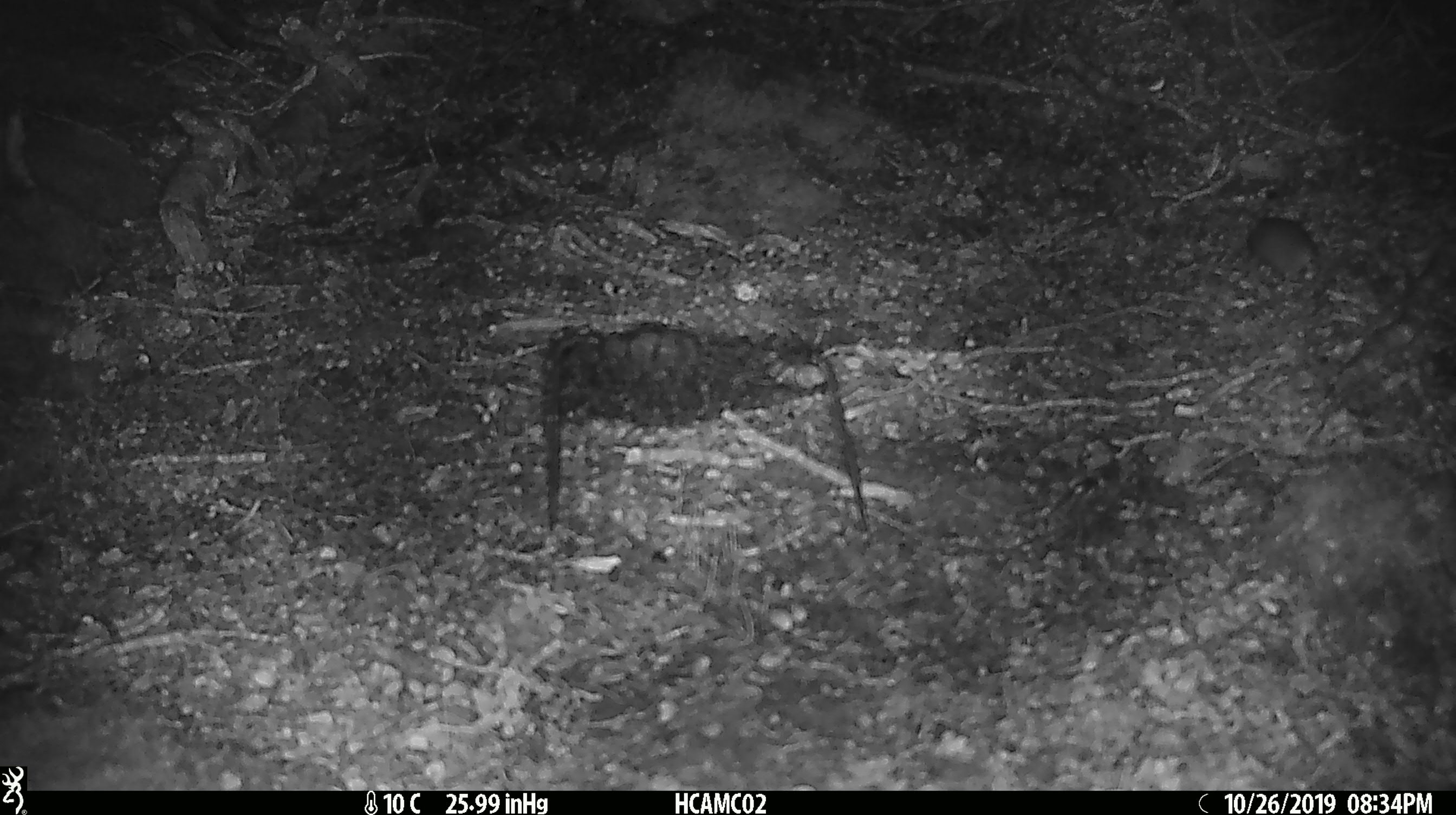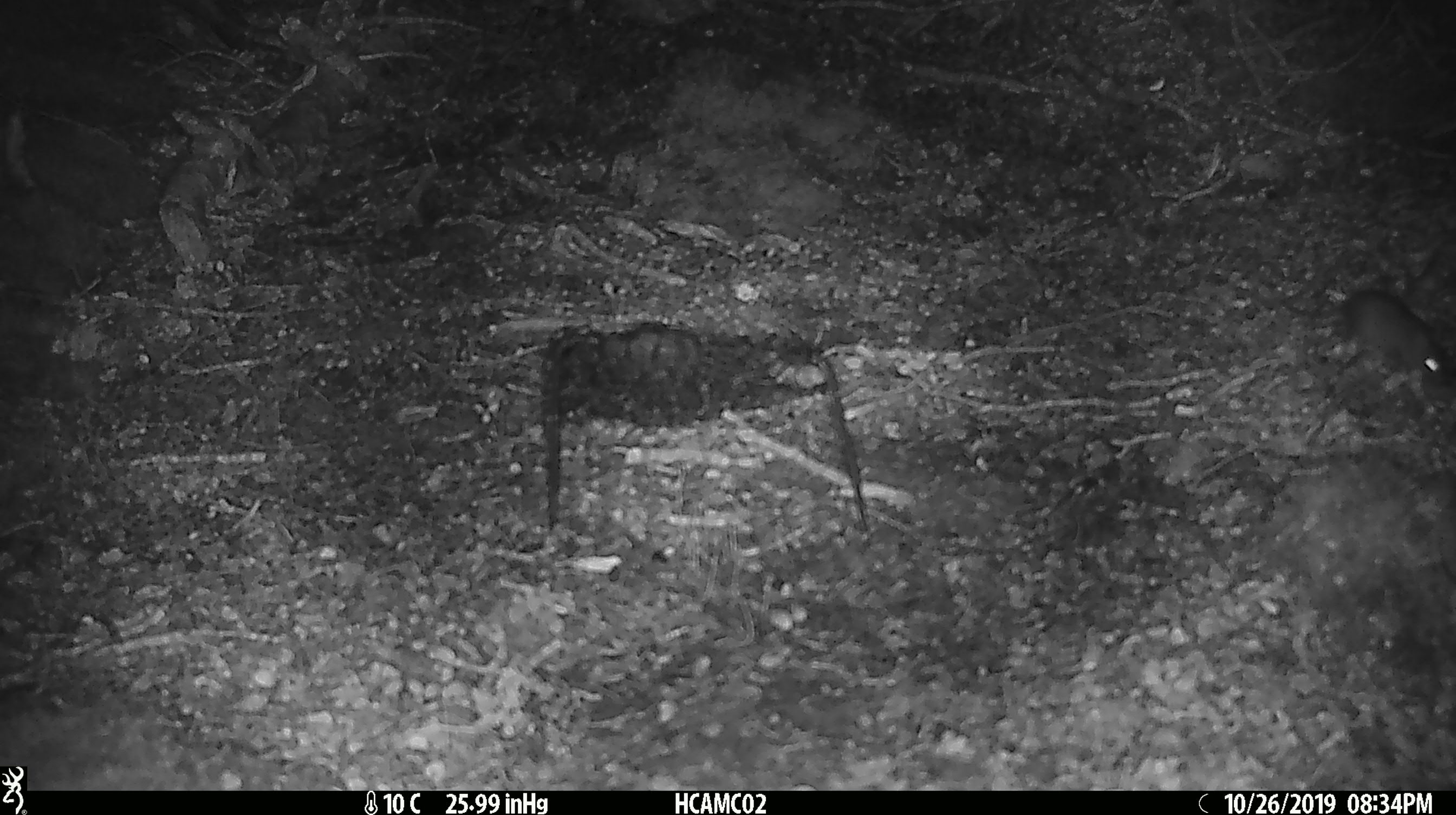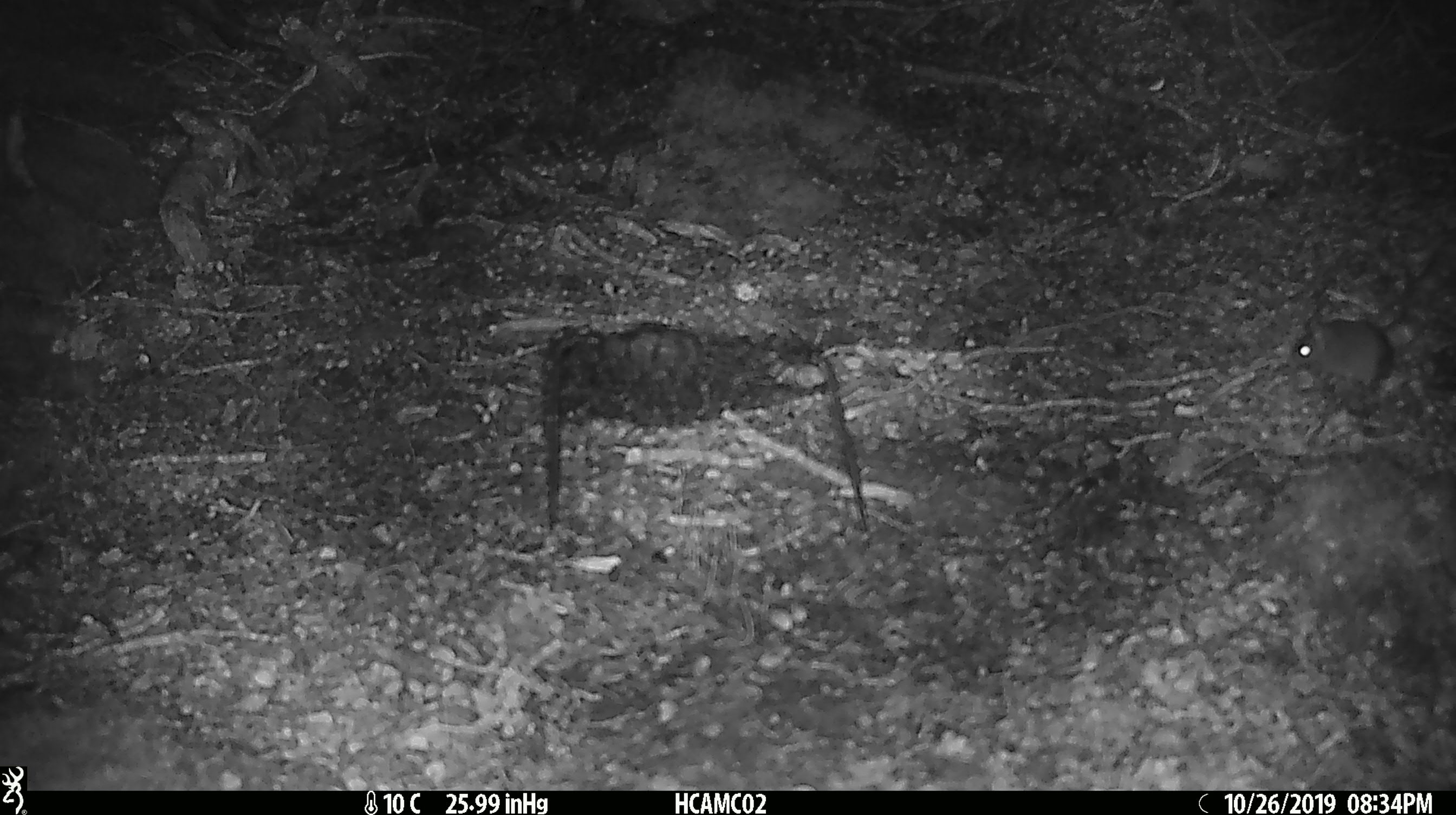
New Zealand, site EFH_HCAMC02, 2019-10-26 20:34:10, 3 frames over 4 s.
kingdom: Animalia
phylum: Chordata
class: Mammalia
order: Rodentia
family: Muridae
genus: Mus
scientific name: Mus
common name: mouse